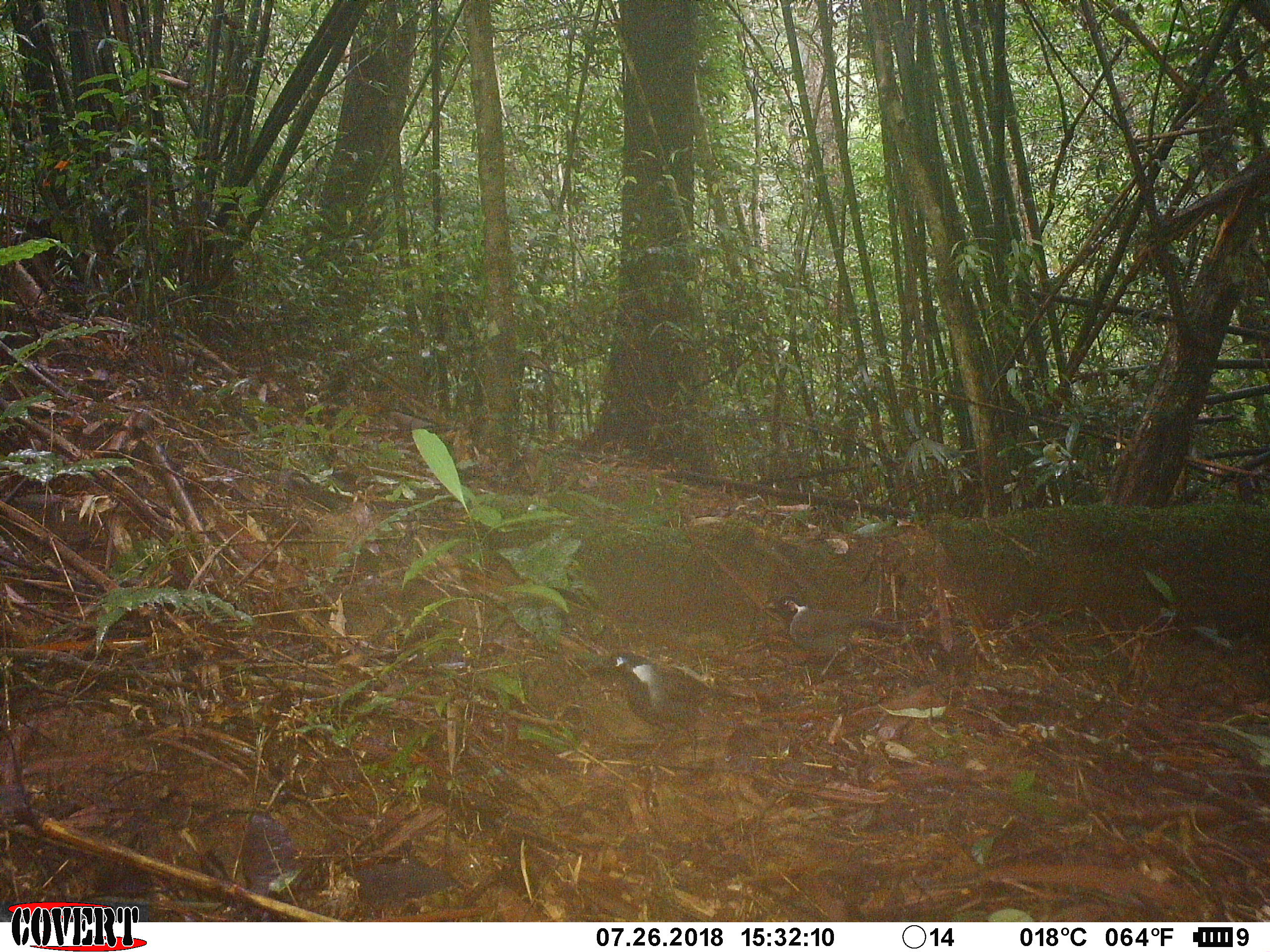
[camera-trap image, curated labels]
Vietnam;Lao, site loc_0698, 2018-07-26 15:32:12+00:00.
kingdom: Animalia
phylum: Chordata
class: Aves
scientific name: Aves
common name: bird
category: unidentified bird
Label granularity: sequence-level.